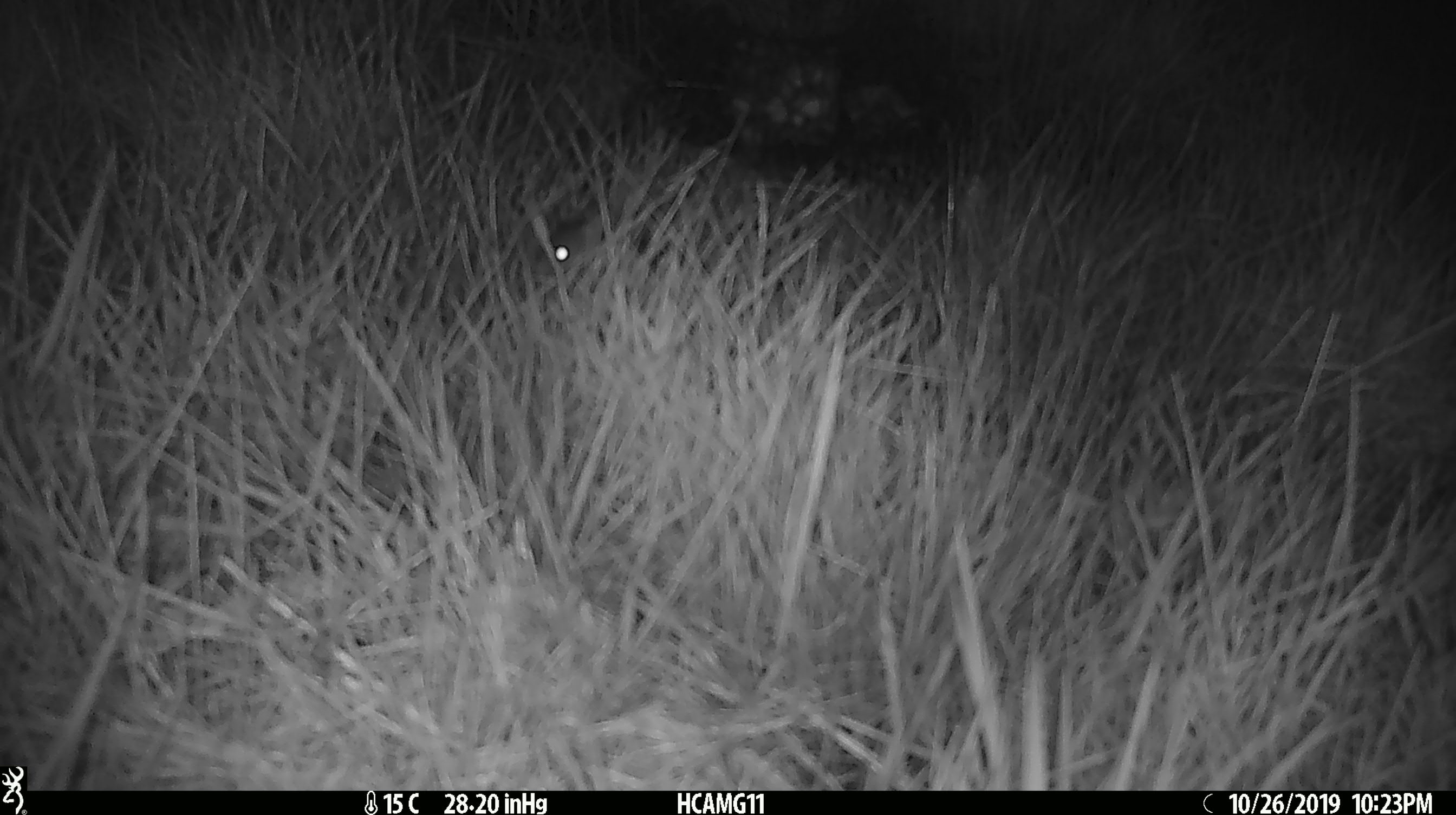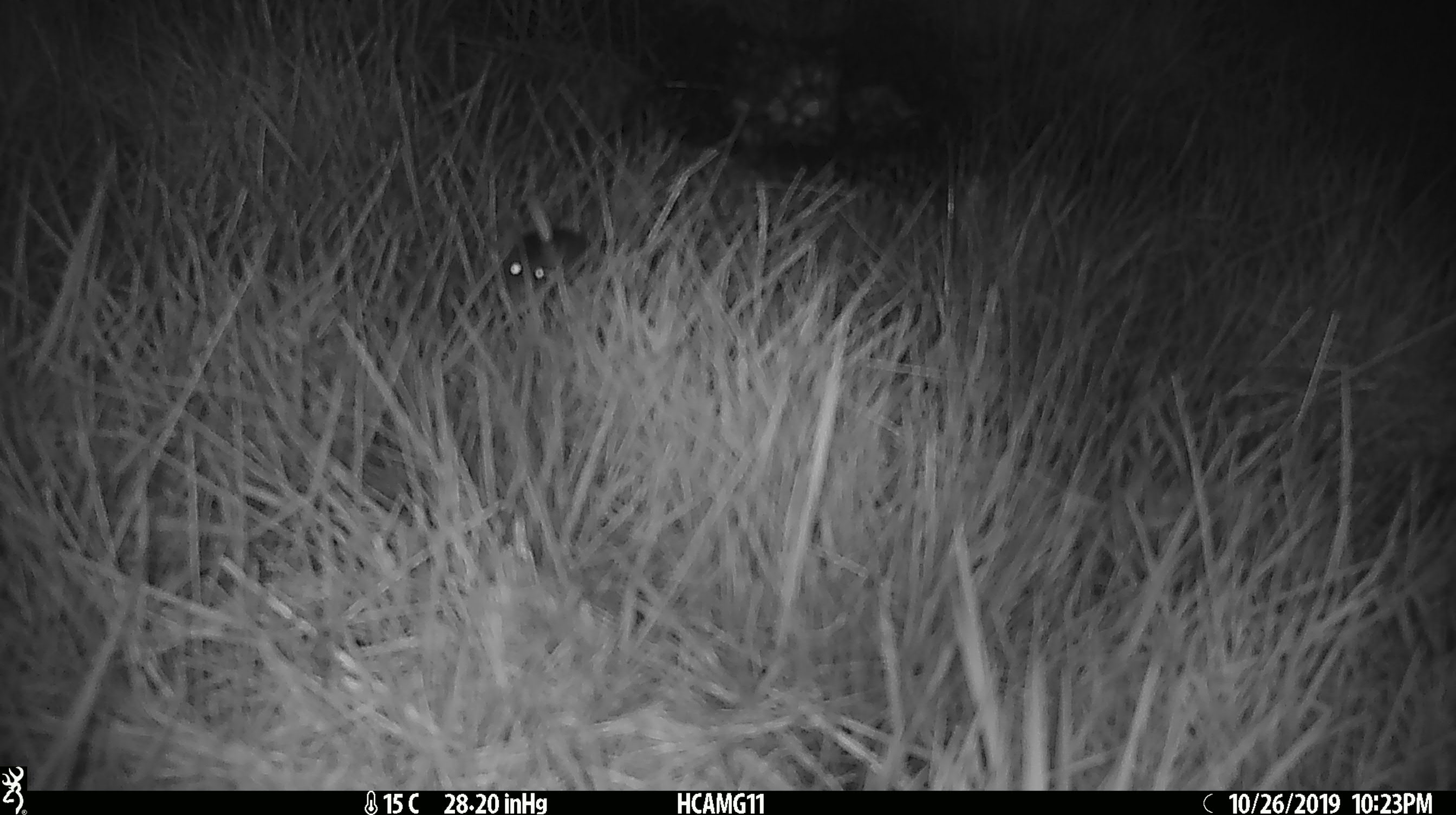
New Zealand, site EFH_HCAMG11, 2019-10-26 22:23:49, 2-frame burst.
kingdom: Animalia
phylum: Chordata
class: Mammalia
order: Rodentia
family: Muridae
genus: Mus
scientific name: Mus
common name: mouse